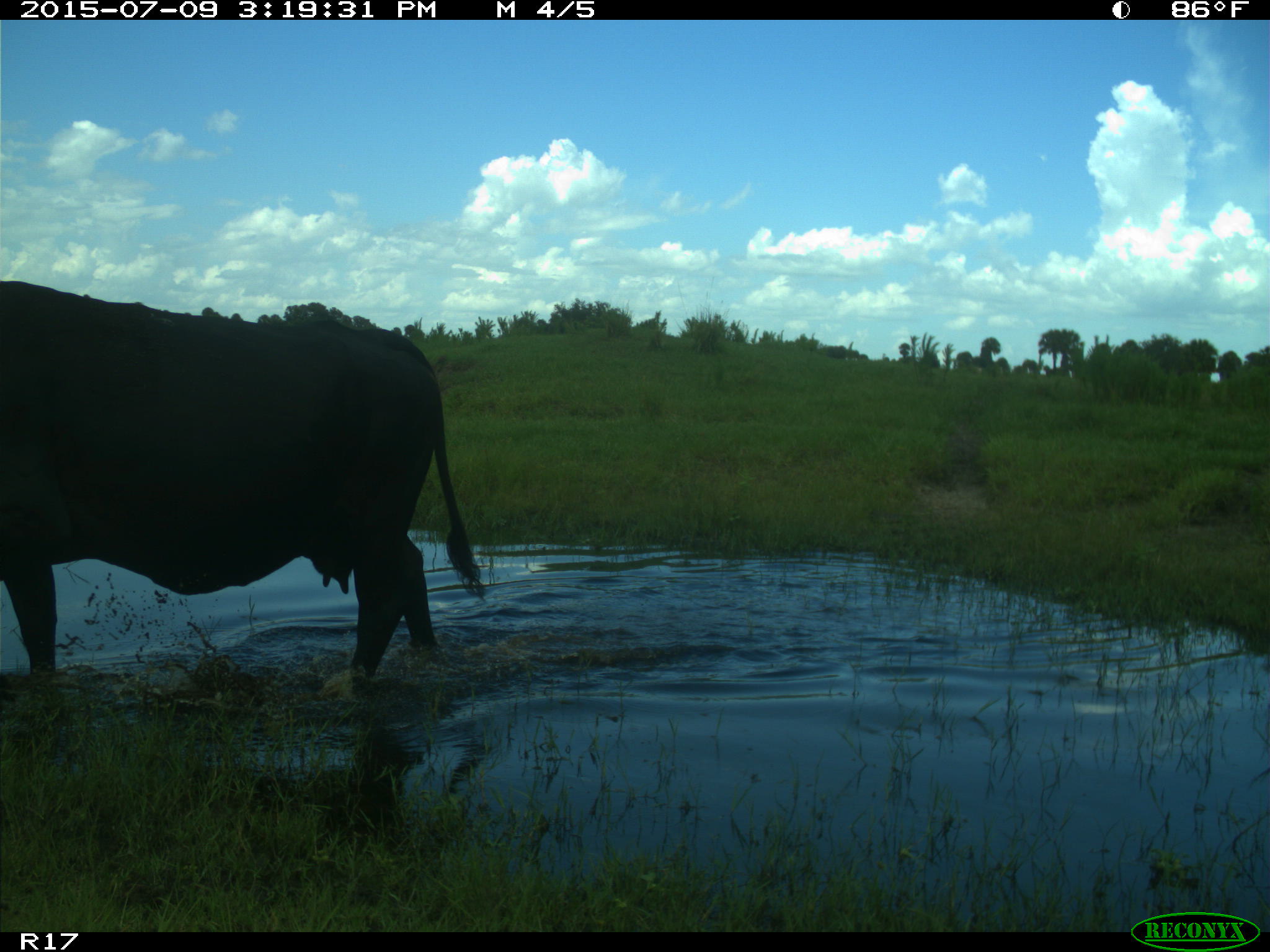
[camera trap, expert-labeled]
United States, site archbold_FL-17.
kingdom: Animalia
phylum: Chordata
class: Mammalia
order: Artiodactyla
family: Bovidae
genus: Bos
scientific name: Bos taurus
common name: domestic cow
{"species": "Bos taurus (domestic cow)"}